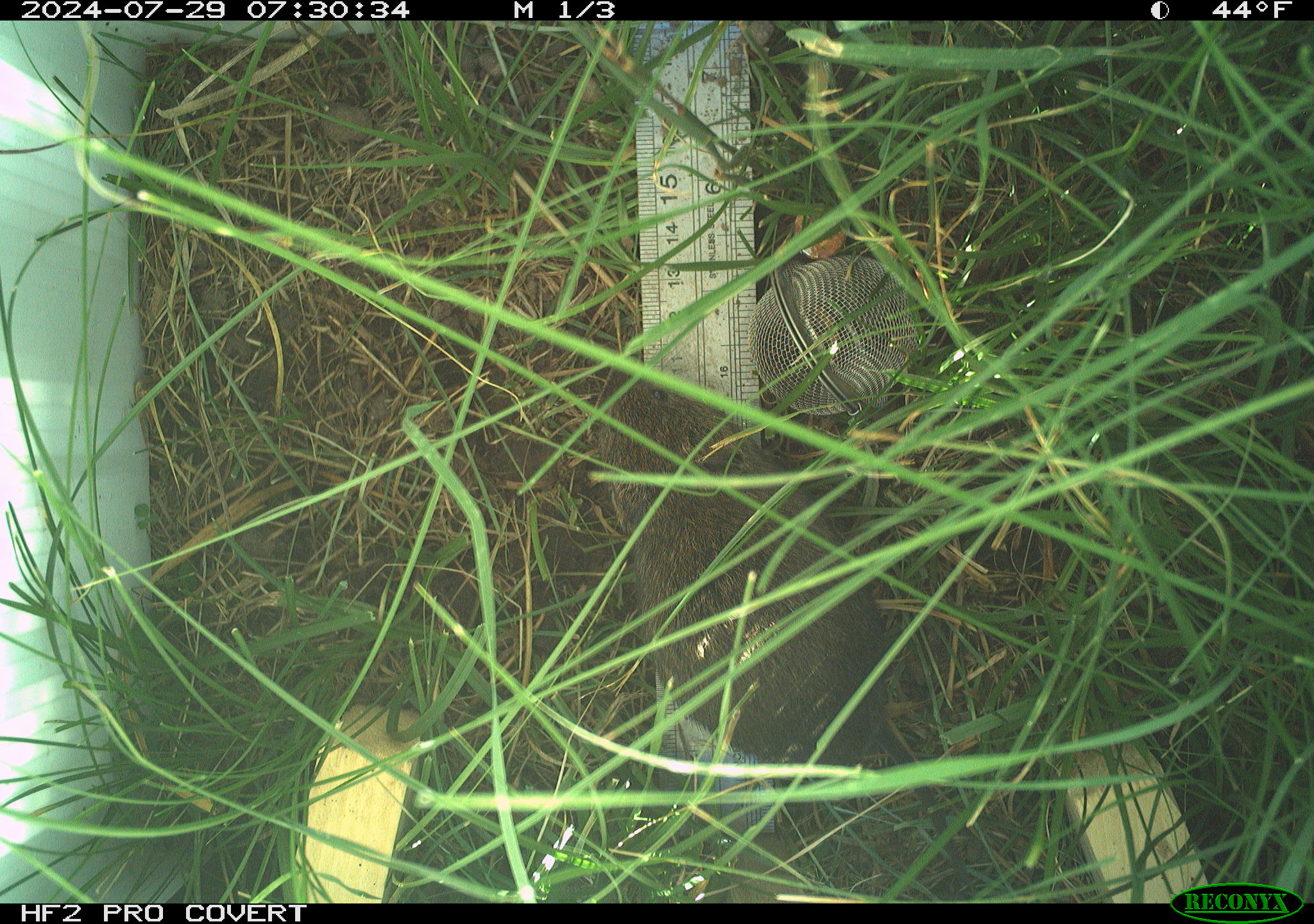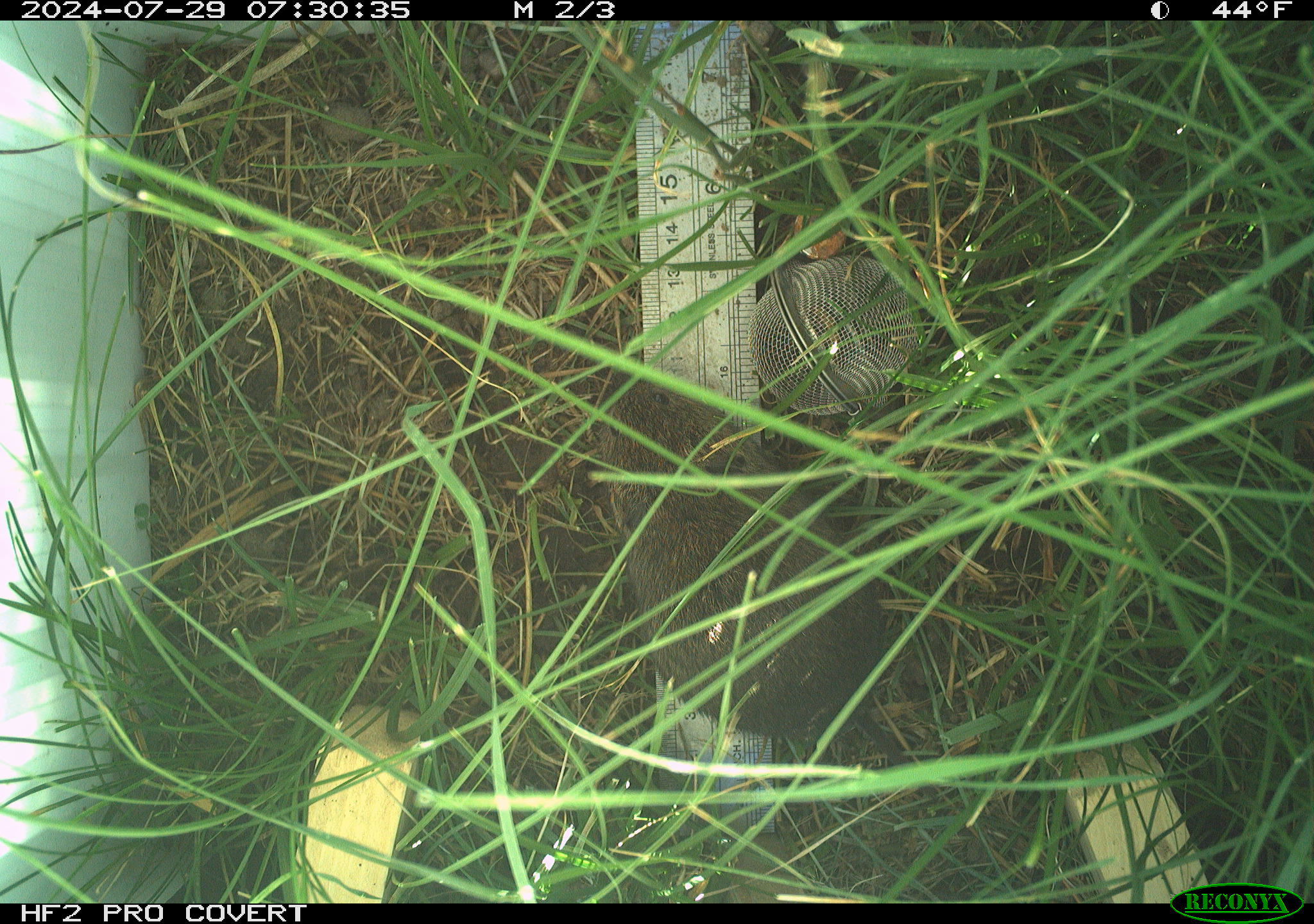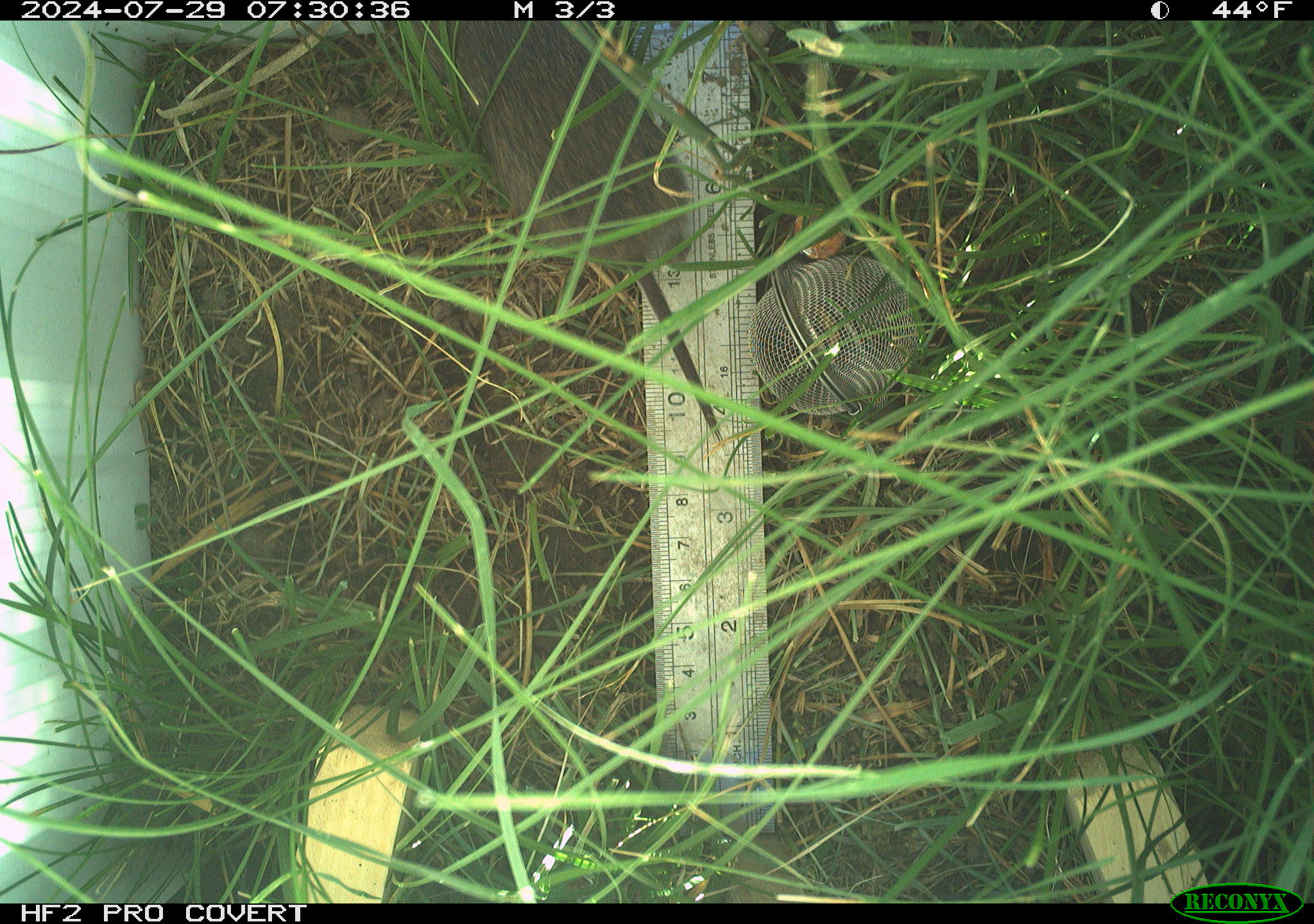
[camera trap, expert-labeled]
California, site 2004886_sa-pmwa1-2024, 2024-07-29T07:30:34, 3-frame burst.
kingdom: Animalia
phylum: Chordata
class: Mammalia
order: Rodentia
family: Cricetidae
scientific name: Arvicolinae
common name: voles, lemmings, and muskrats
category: arvicolinae subfamily